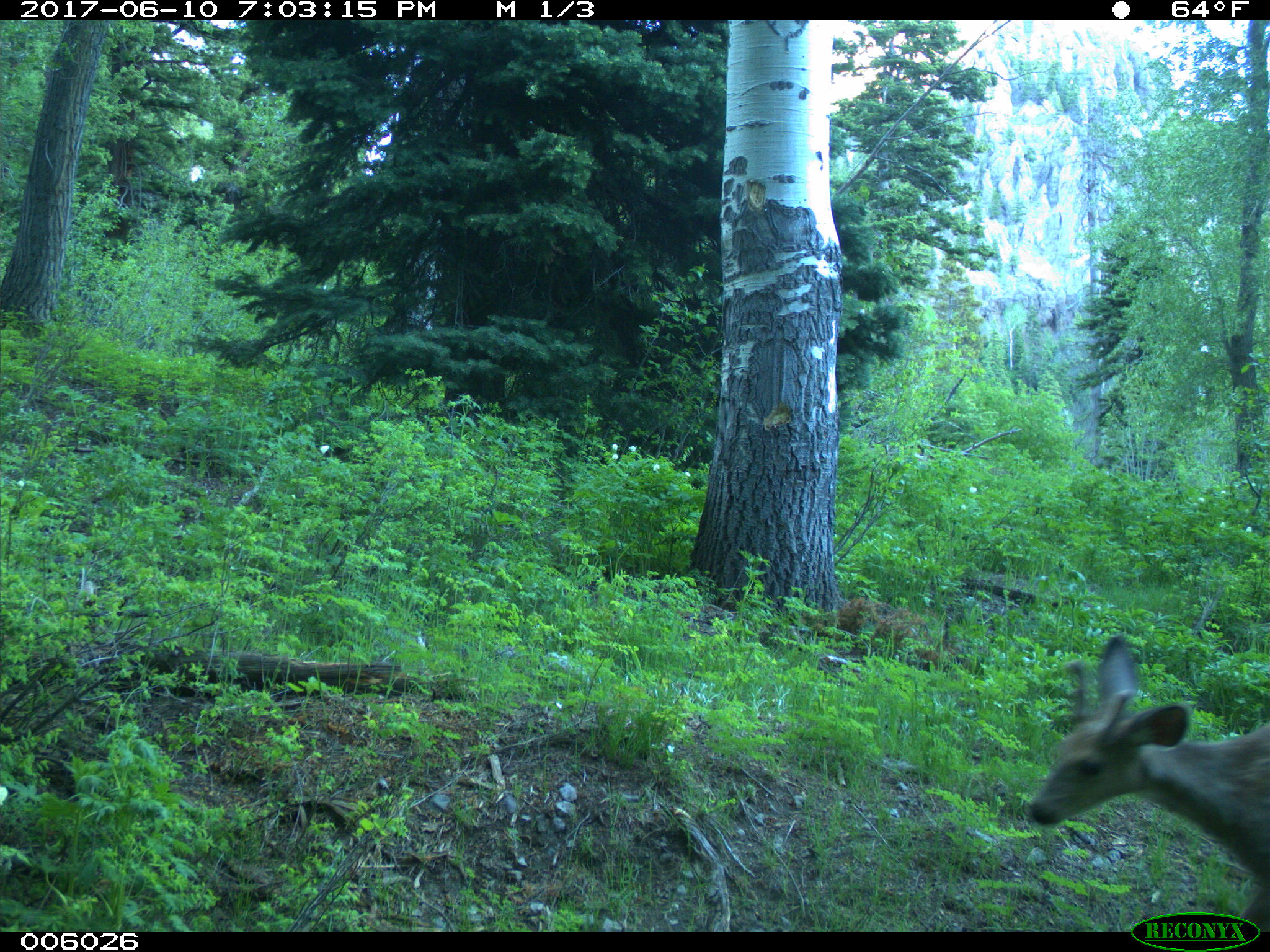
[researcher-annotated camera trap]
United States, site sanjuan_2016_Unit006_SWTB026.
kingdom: Animalia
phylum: Chordata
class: Mammalia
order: Artiodactyla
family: Cervidae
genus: Odocoileus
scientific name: Odocoileus hemionus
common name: mule deer